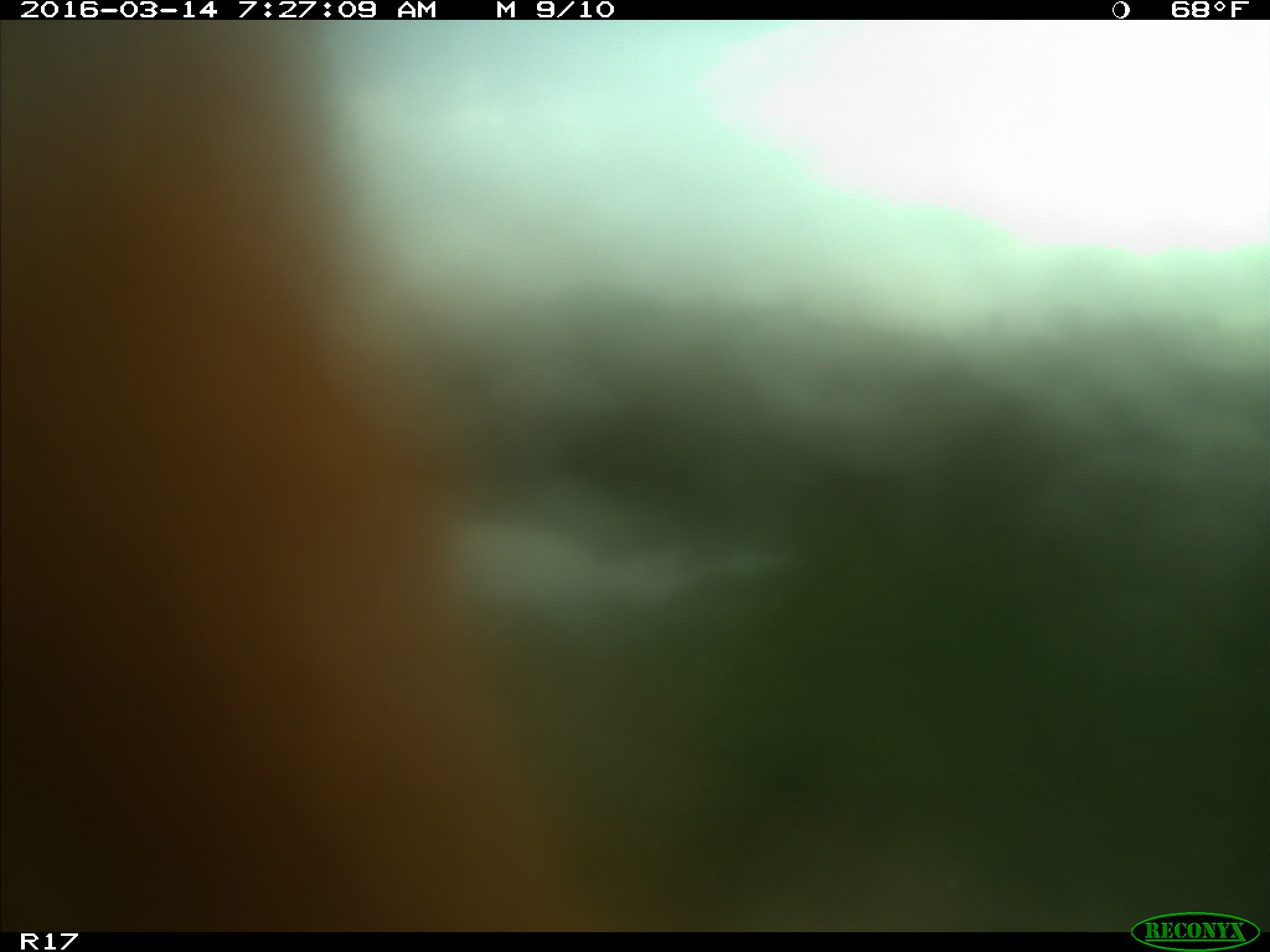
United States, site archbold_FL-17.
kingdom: Animalia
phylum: Chordata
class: Mammalia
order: Artiodactyla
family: Bovidae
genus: Bos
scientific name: Bos taurus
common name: domestic cow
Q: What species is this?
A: Bos taurus (domestic cow).